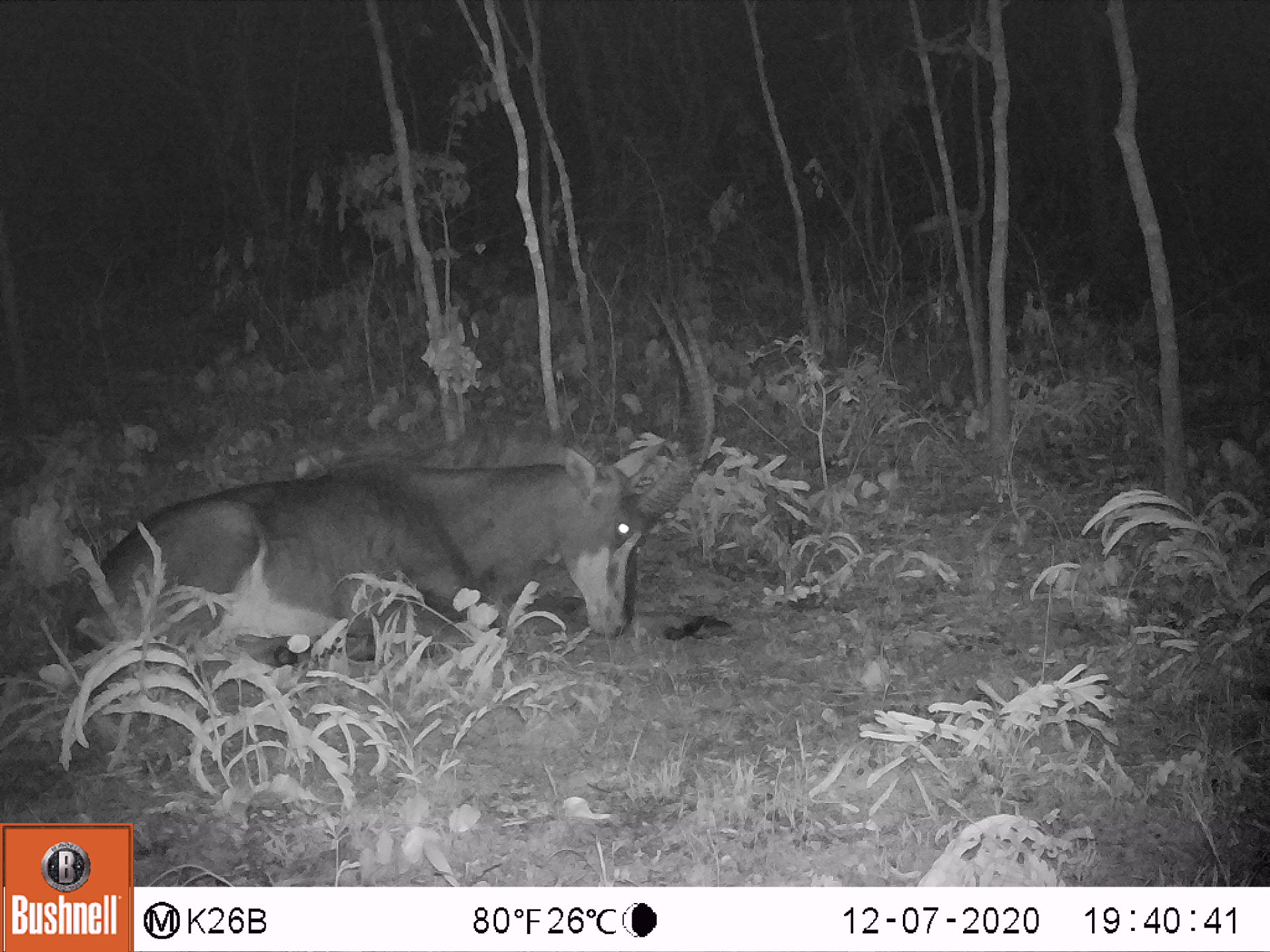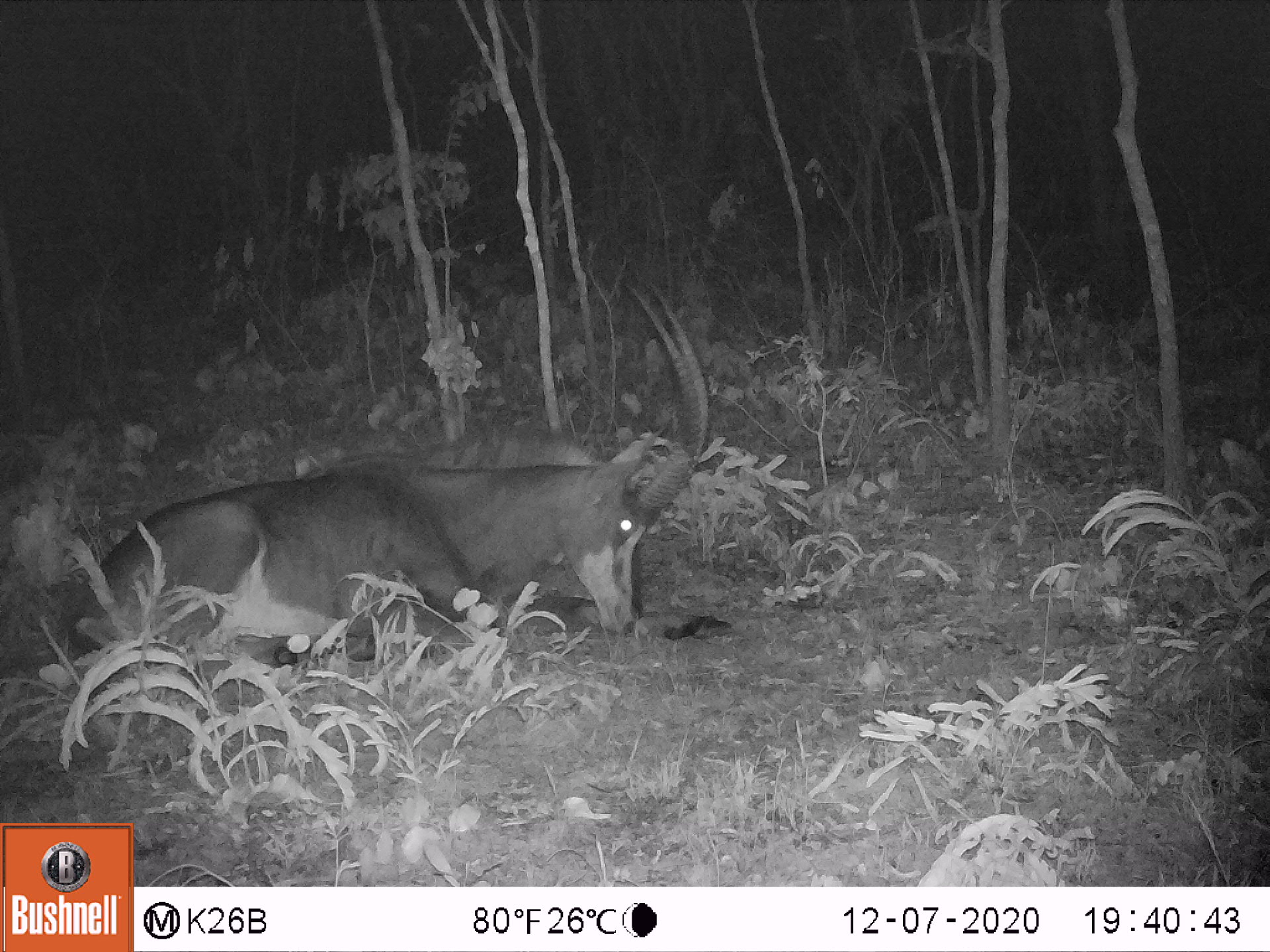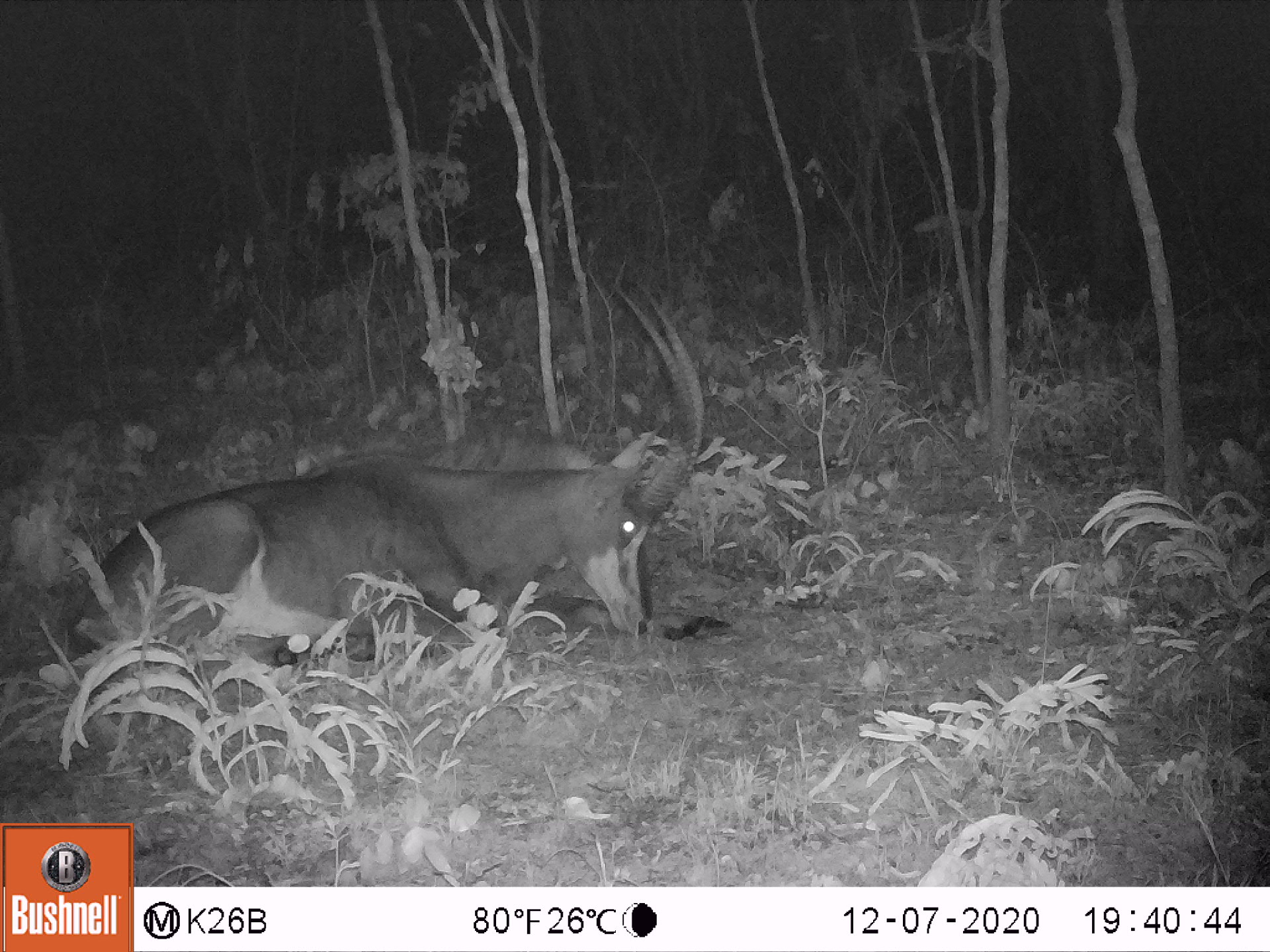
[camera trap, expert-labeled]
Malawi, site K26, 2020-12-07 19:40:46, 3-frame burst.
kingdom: Animalia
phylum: Chordata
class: Mammalia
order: Artiodactyla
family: Bovidae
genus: Hippotragus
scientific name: Hippotragus niger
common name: sable antelope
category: sable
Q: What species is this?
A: Sable (sable antelope) (Hippotragus niger).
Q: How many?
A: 1.